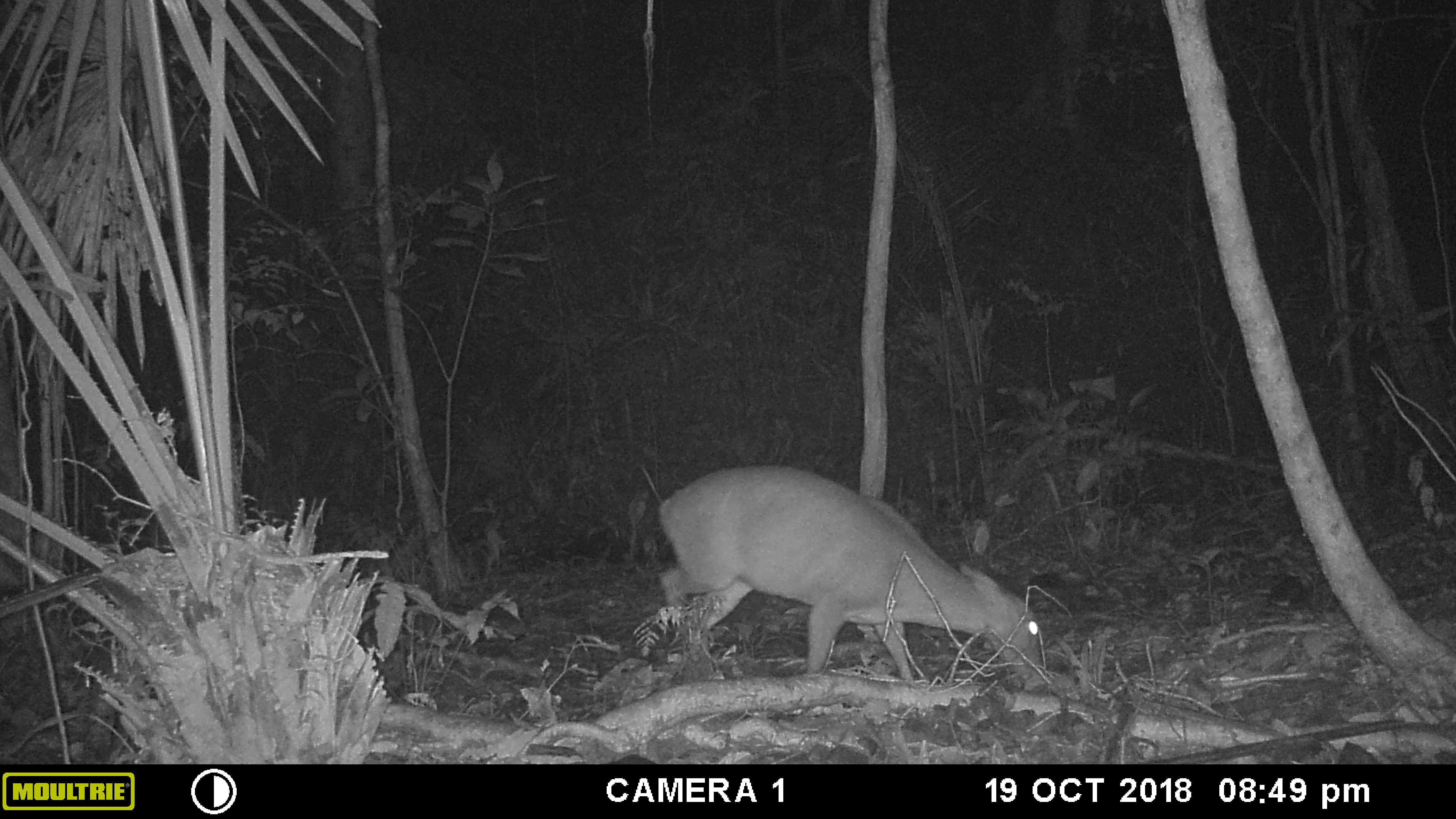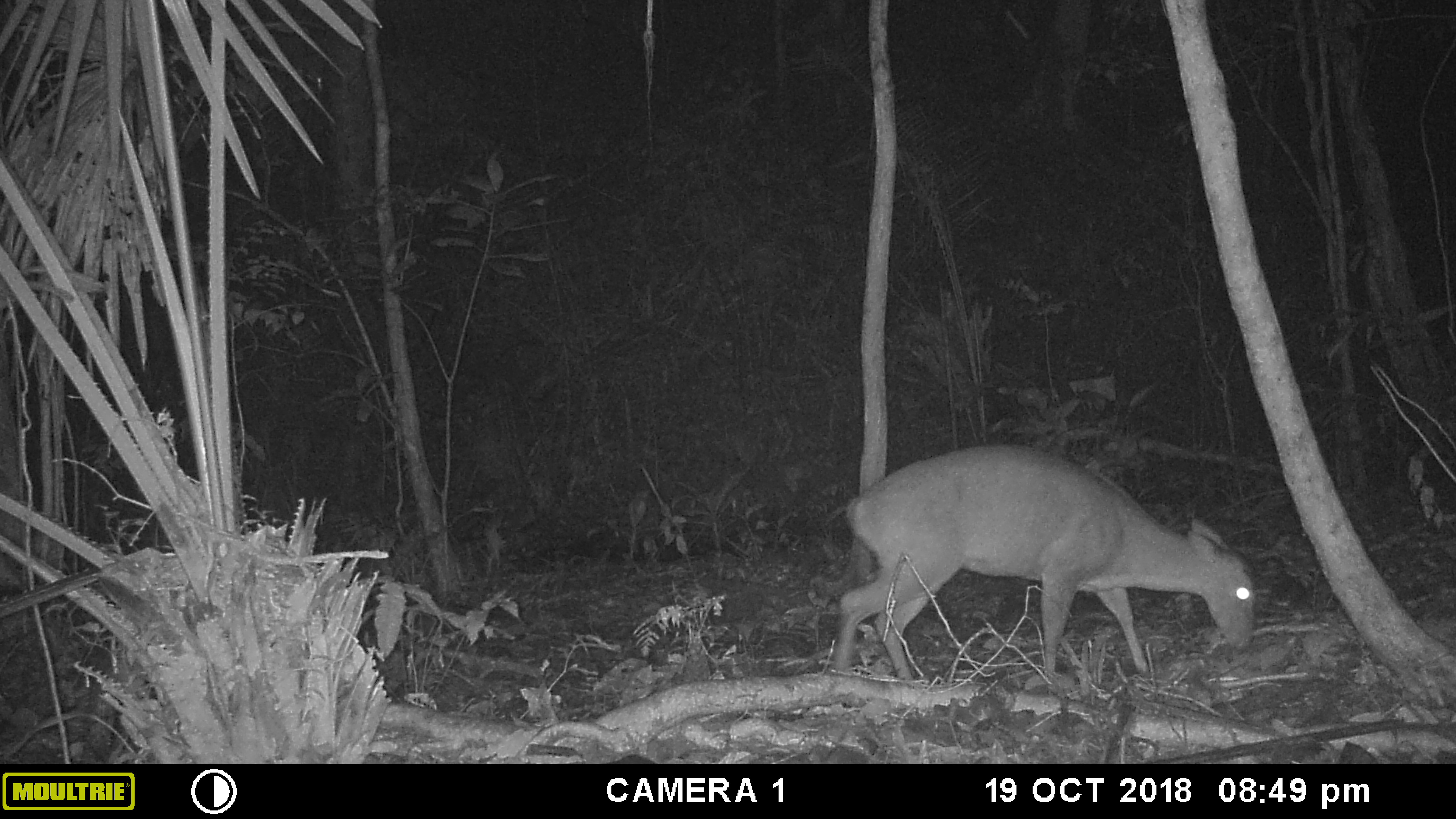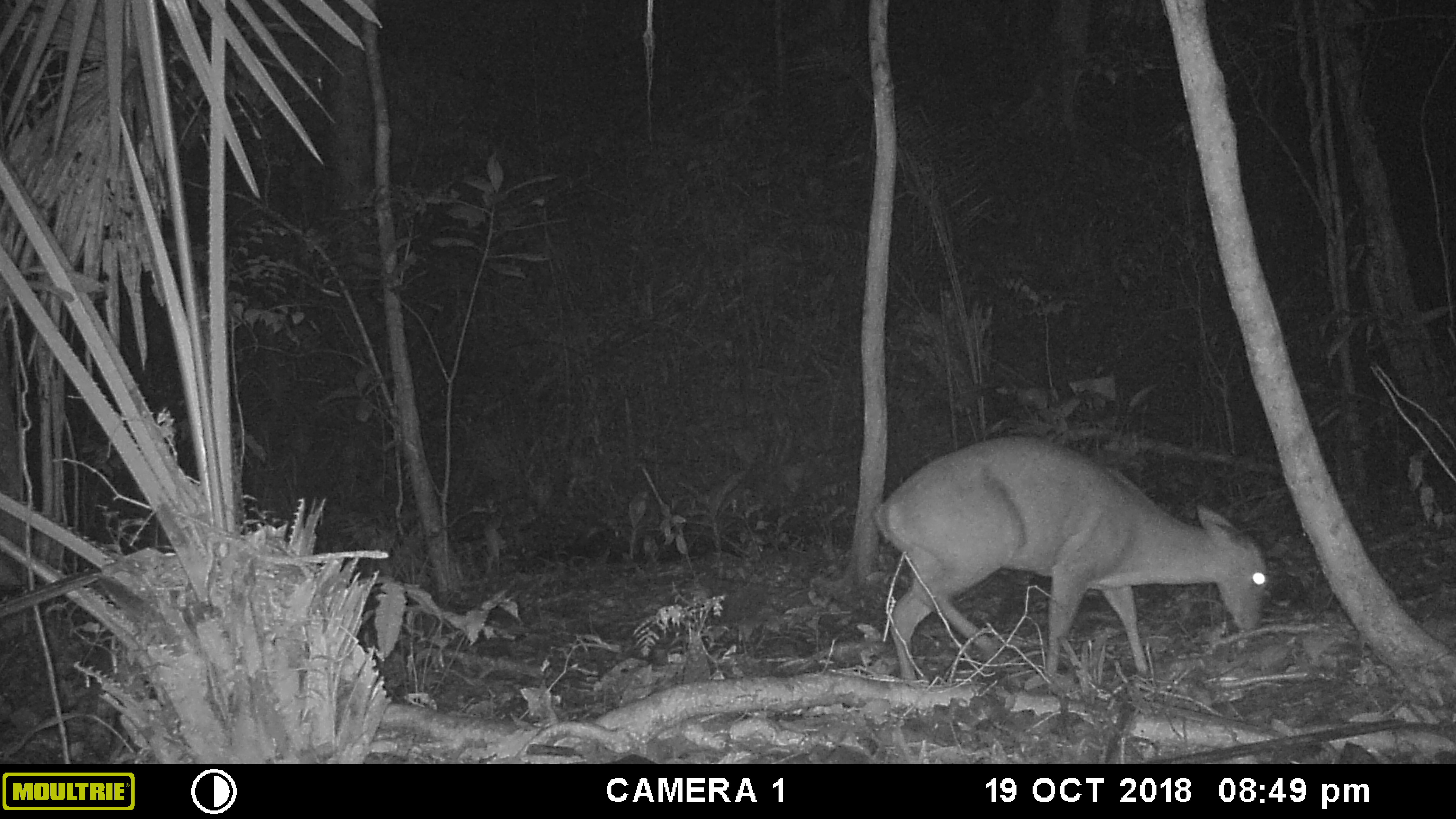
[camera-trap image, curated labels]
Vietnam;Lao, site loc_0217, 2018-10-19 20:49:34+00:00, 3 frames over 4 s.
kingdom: Animalia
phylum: Chordata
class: Mammalia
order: Artiodactyla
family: Cervidae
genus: Muntiacus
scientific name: Muntiacus vuquangensis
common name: large-antlered muntjac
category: large antlered muntjac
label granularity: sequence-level